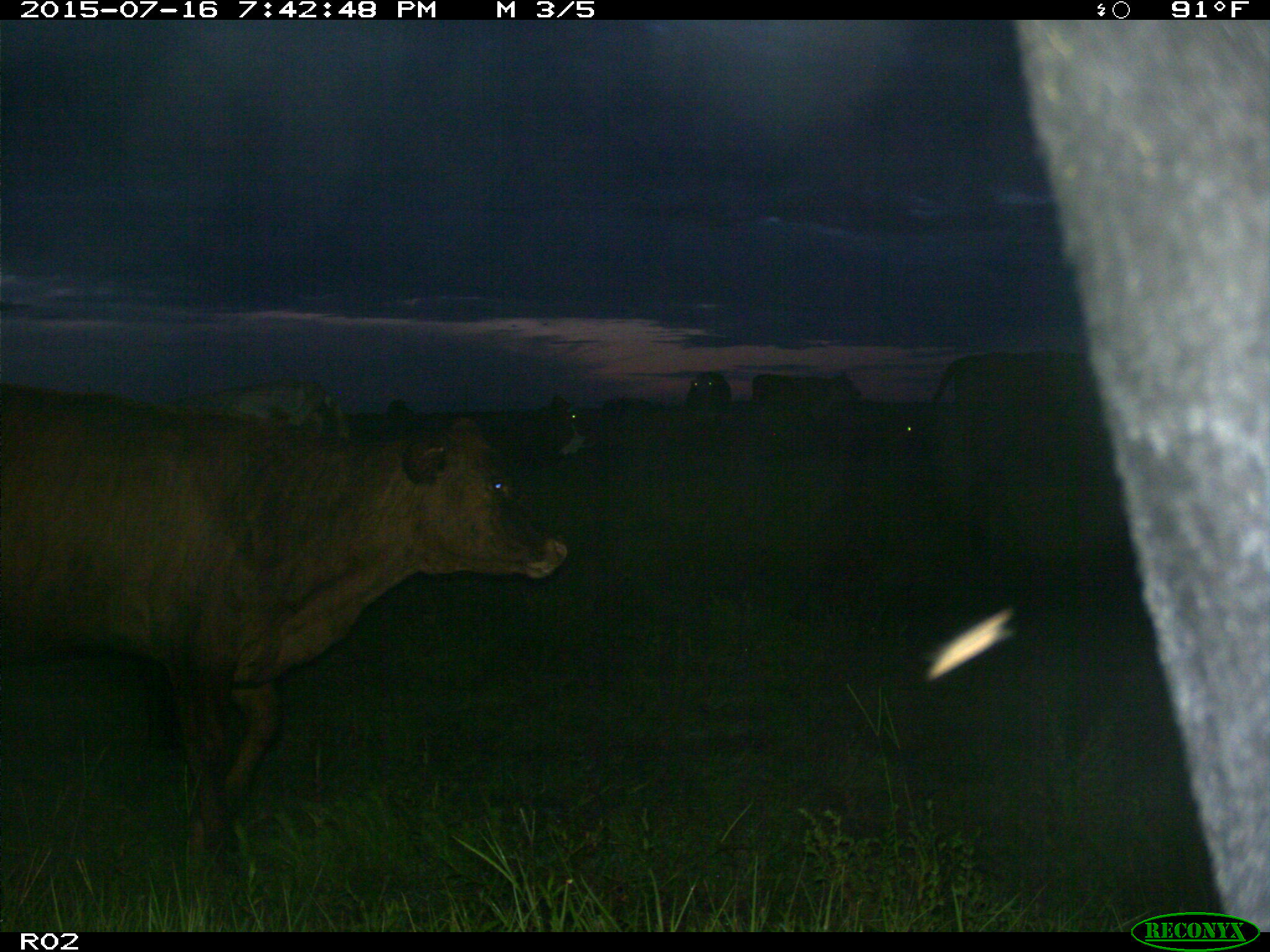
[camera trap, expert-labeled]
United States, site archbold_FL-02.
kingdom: Animalia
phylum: Chordata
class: Mammalia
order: Artiodactyla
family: Bovidae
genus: Bos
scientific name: Bos taurus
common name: domestic cow